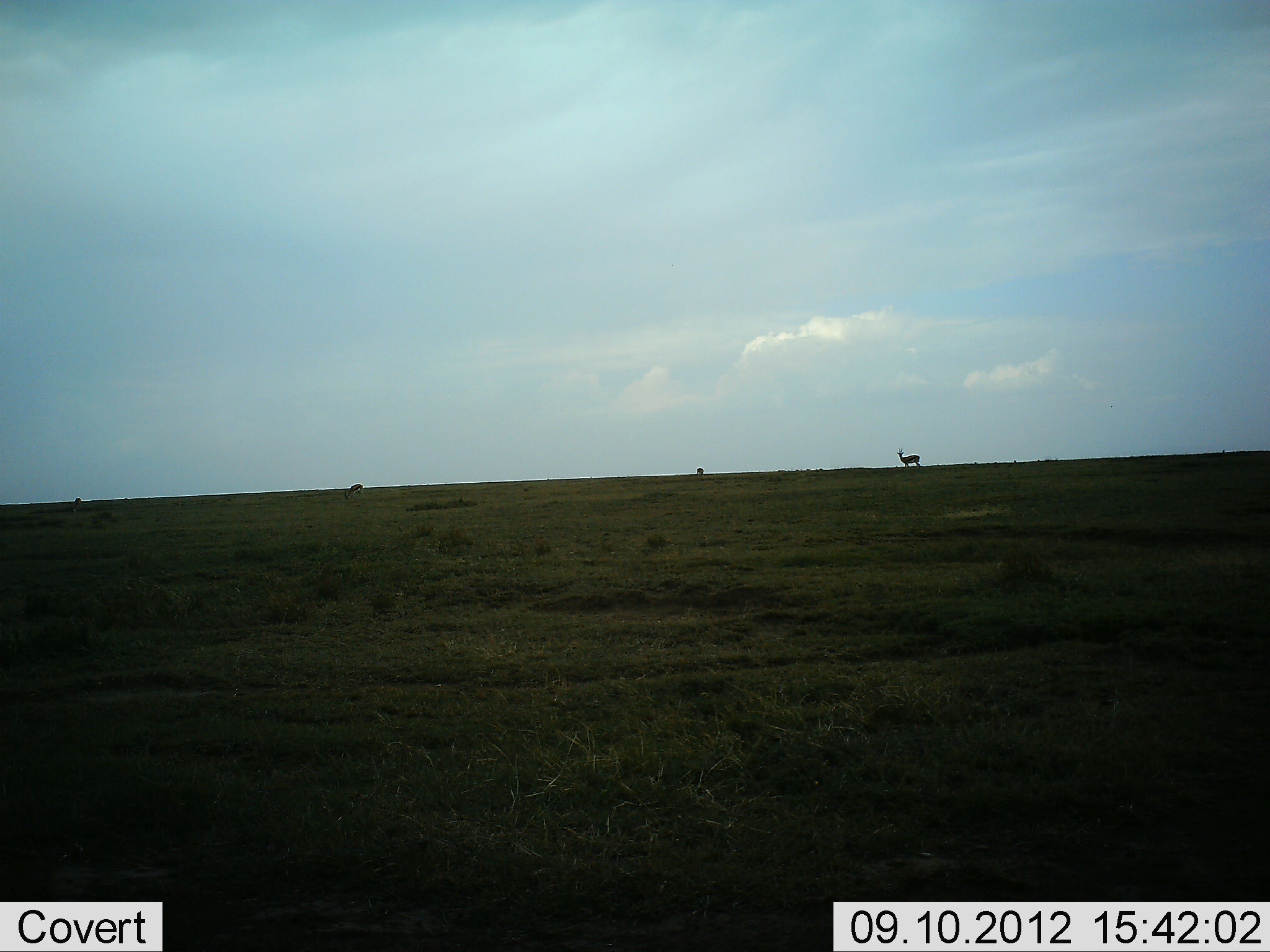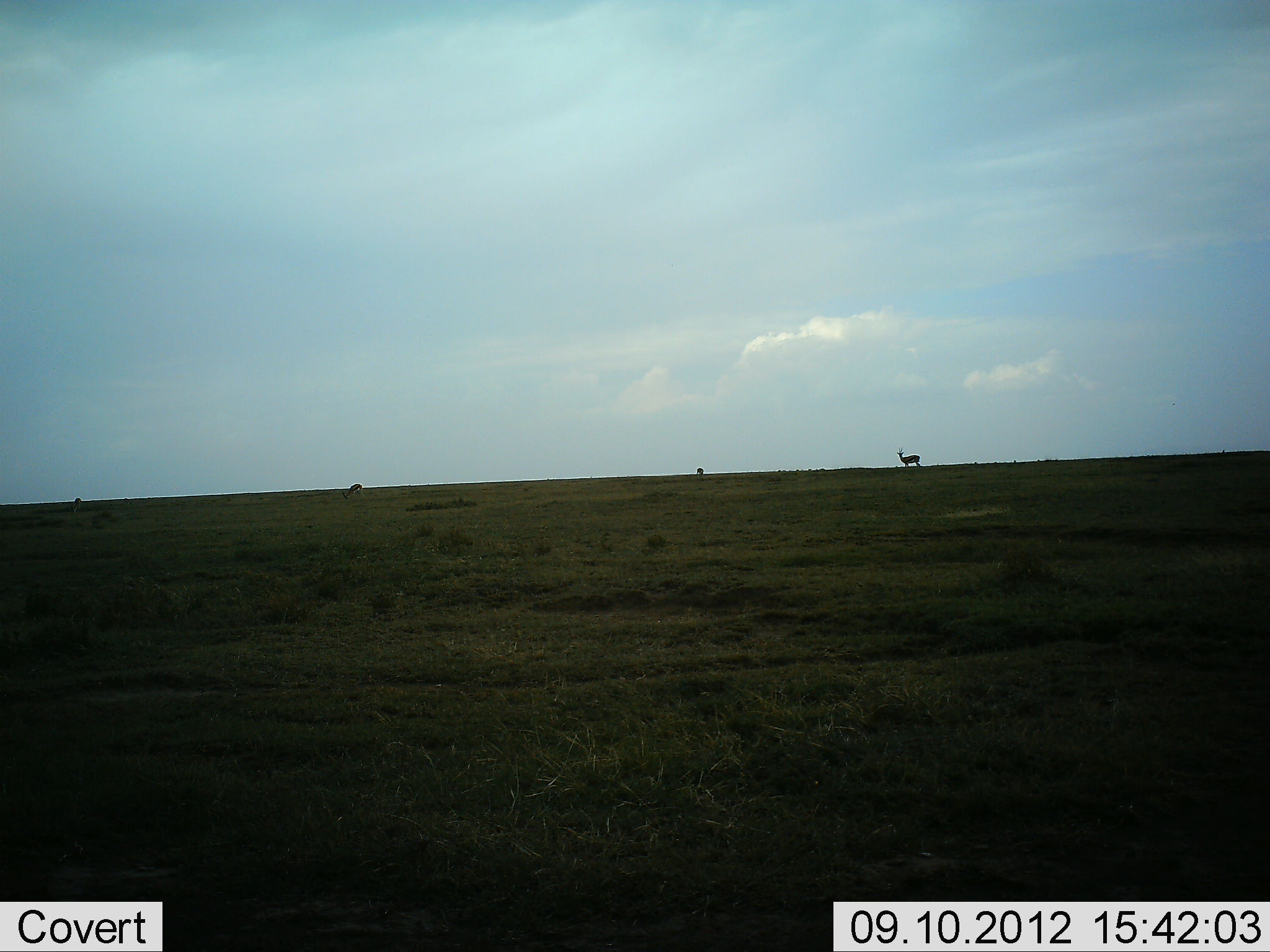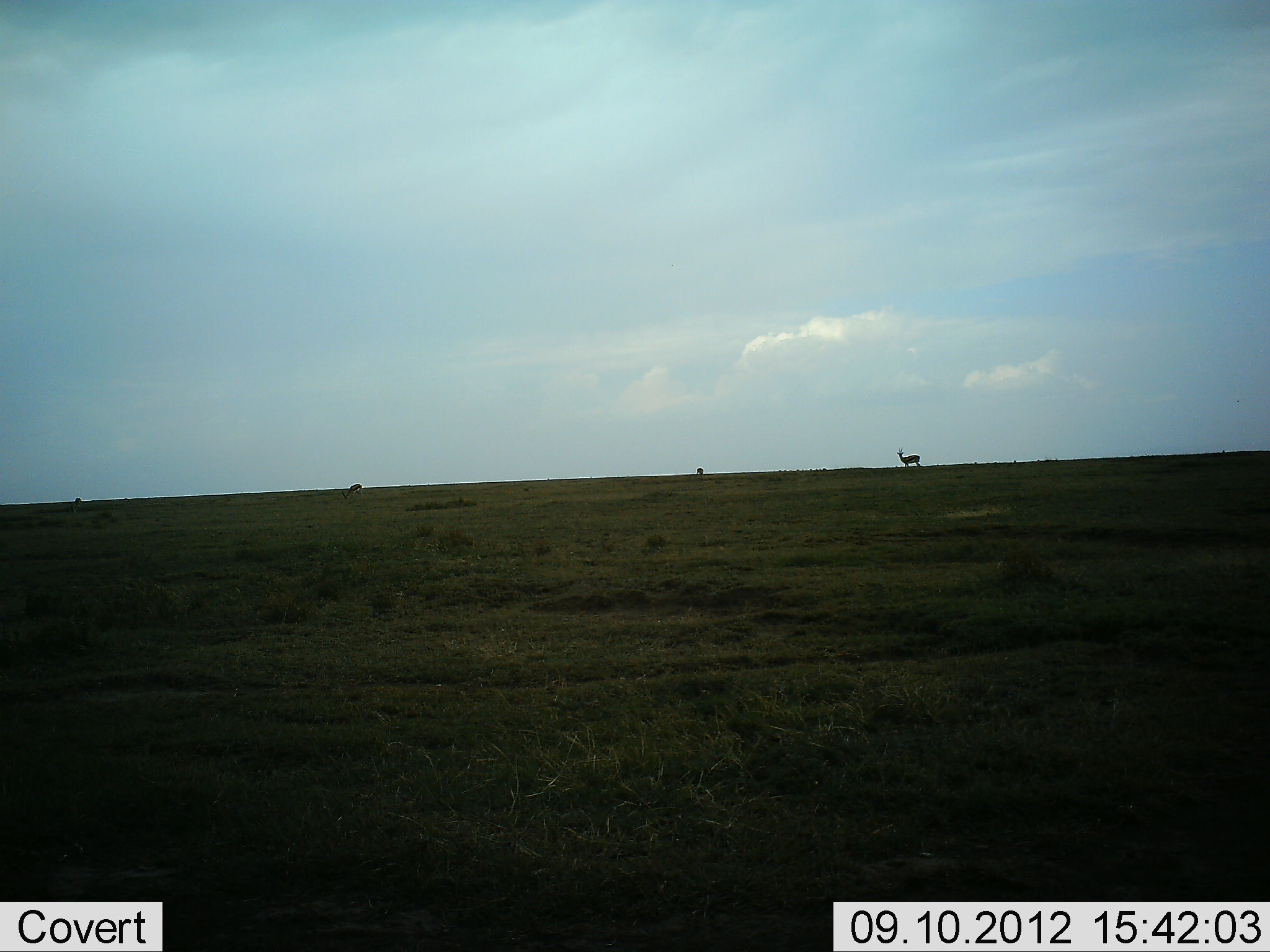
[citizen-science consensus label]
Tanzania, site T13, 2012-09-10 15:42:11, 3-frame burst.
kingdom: Animalia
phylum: Chordata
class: Mammalia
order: Artiodactyla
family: Bovidae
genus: Eudorcas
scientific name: Eudorcas thomsonii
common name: thomson's gazelle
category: gazellethomsons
Gazellethomsons (thomson's gazelle) (Eudorcas thomsonii), count 4. Behavior (volunteer vote fractions): standing 100%, resting 0%, moving 0%, interacting 0%. Young present (vote fraction): 0%. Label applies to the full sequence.